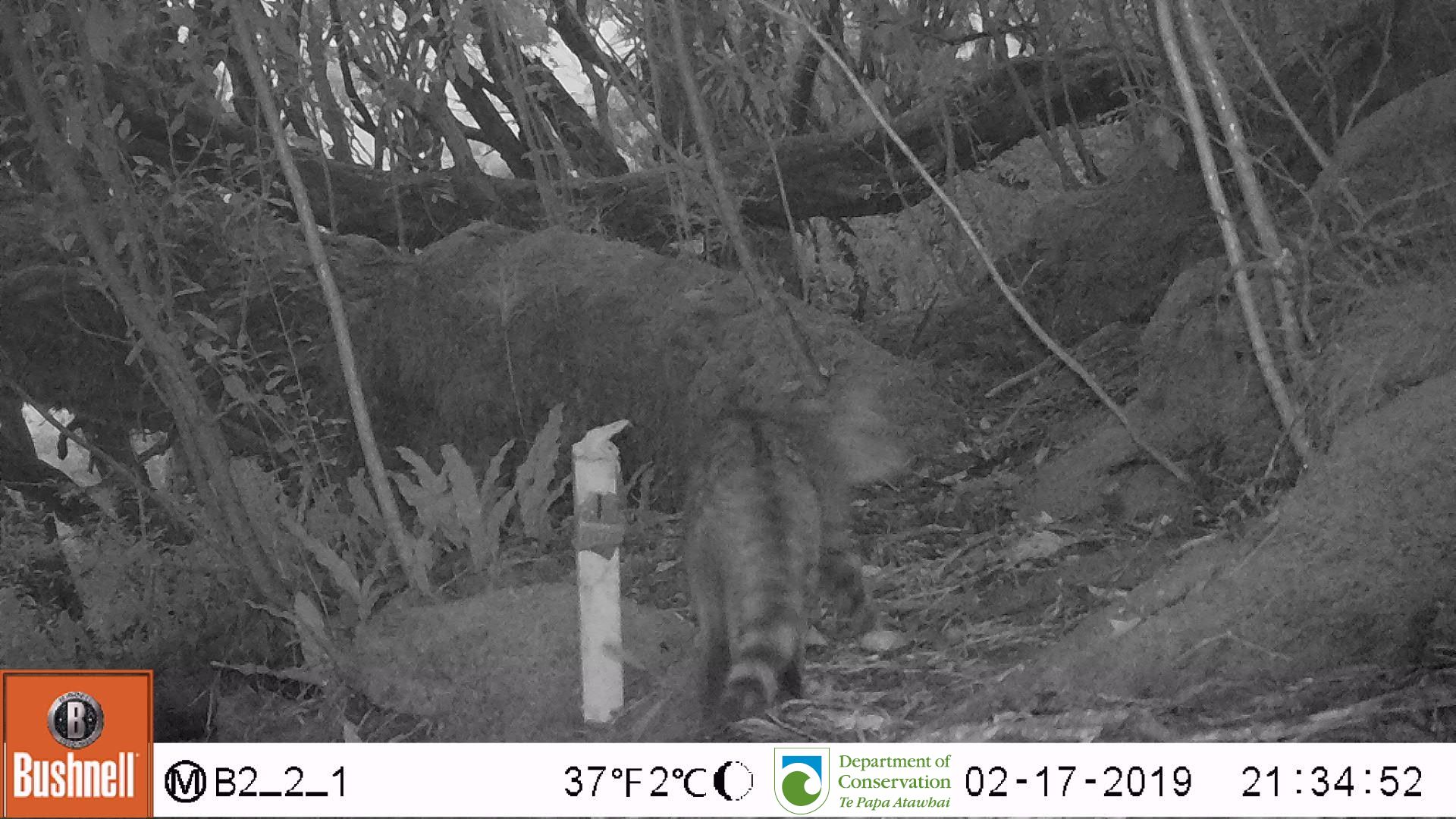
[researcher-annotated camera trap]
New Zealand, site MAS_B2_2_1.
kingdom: Animalia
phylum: Chordata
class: Mammalia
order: Carnivora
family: Felidae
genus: Felis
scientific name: Felis catus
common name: domestic cat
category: cat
Cat (domestic cat) (Felis catus).